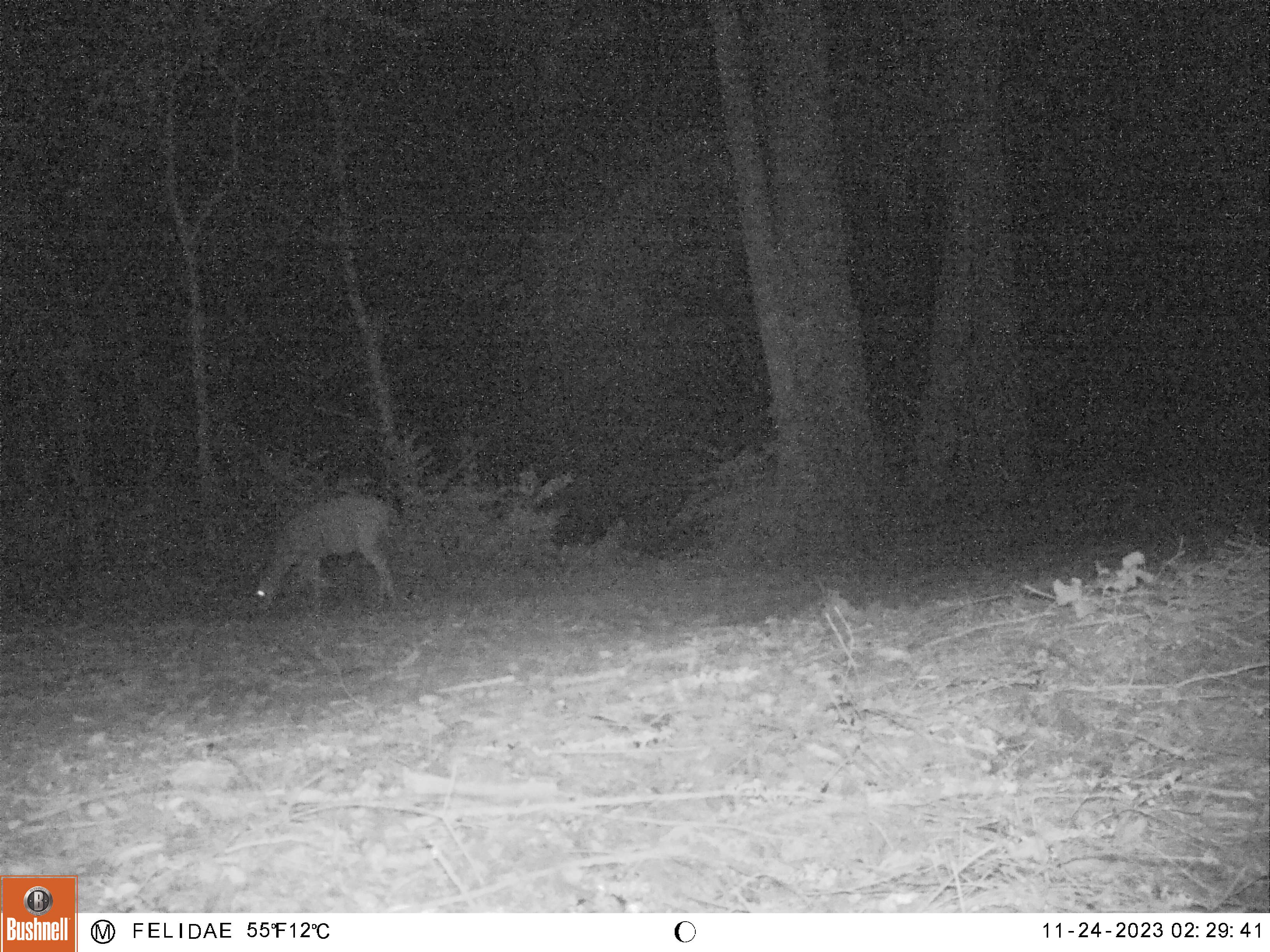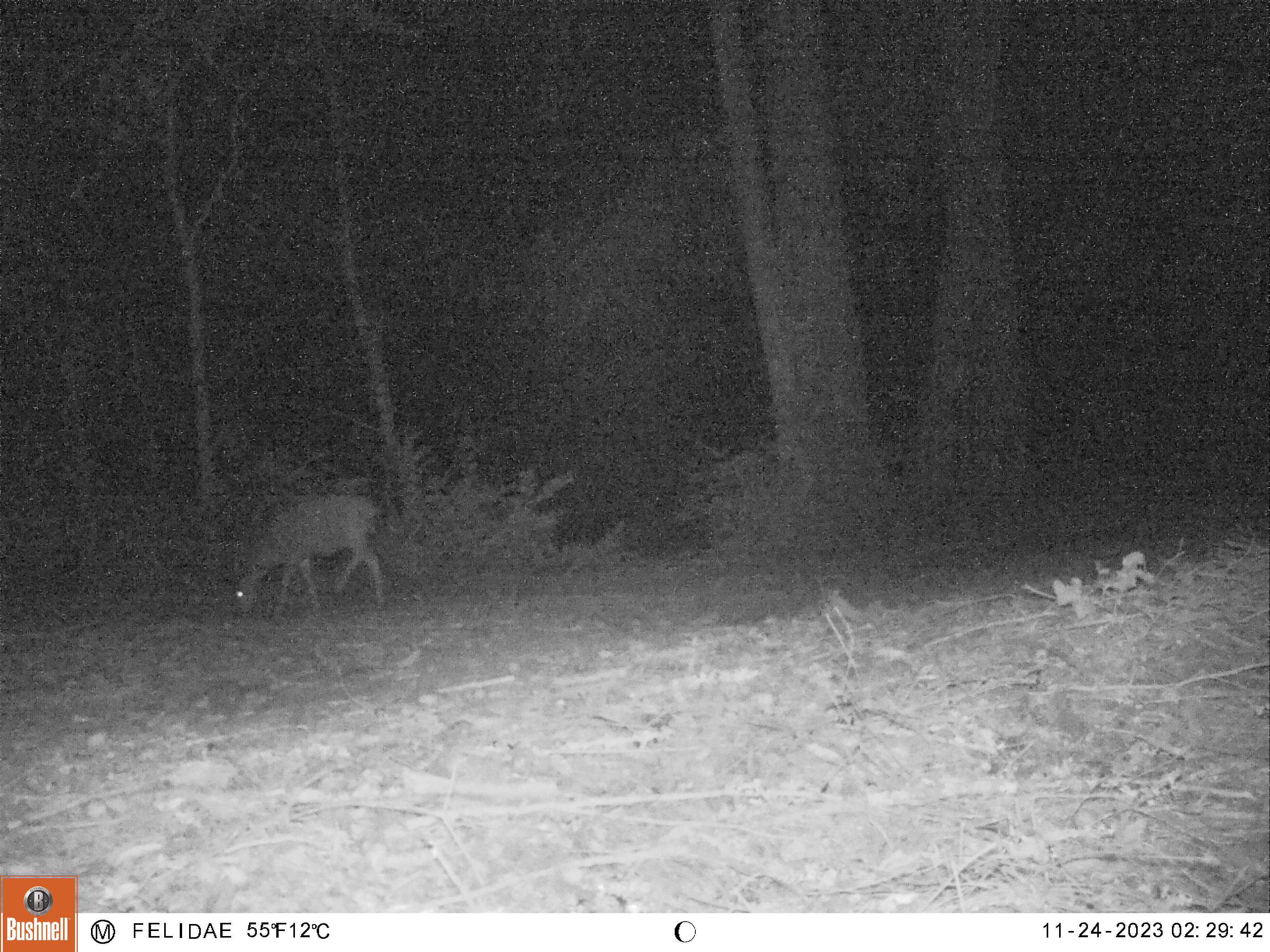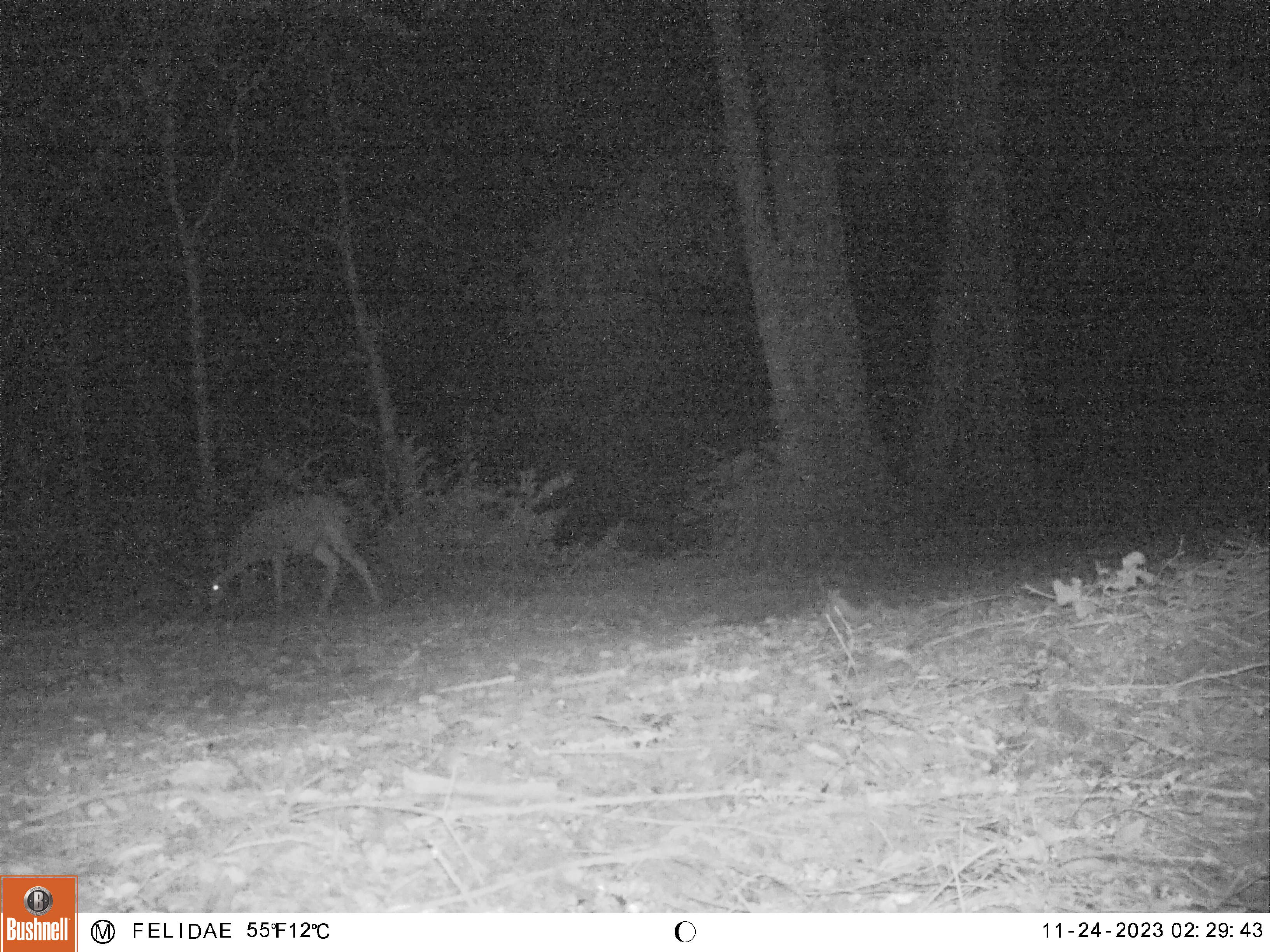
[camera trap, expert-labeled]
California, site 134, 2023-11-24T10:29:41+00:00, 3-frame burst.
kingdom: Animalia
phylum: Chordata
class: Mammalia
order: Artiodactyla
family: Cervidae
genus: Odocoileus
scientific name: Odocoileus hemionus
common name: mule deer